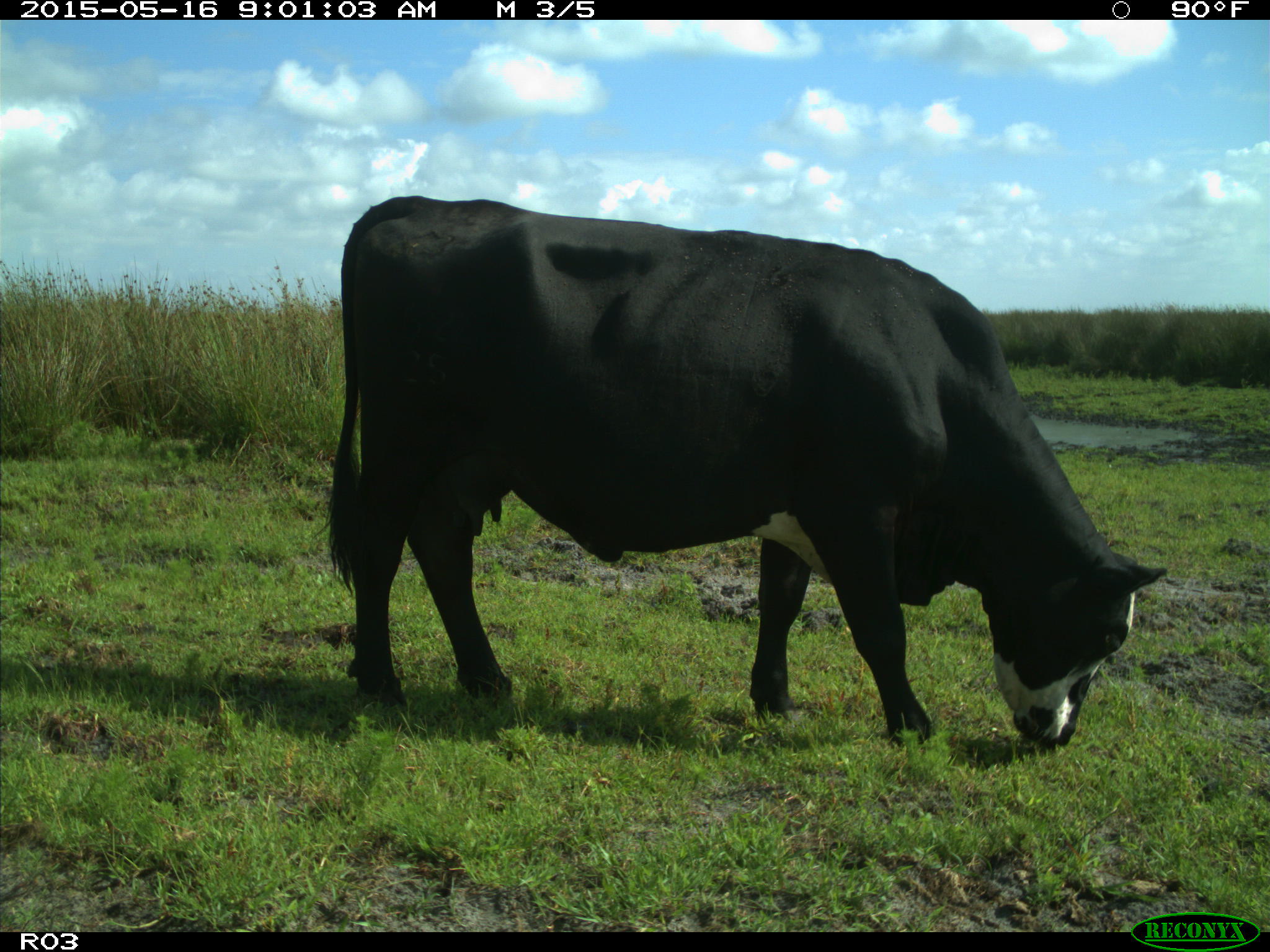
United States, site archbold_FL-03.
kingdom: Animalia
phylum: Chordata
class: Mammalia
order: Artiodactyla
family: Bovidae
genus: Bos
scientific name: Bos taurus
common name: domestic cow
Bos taurus (domestic cow).